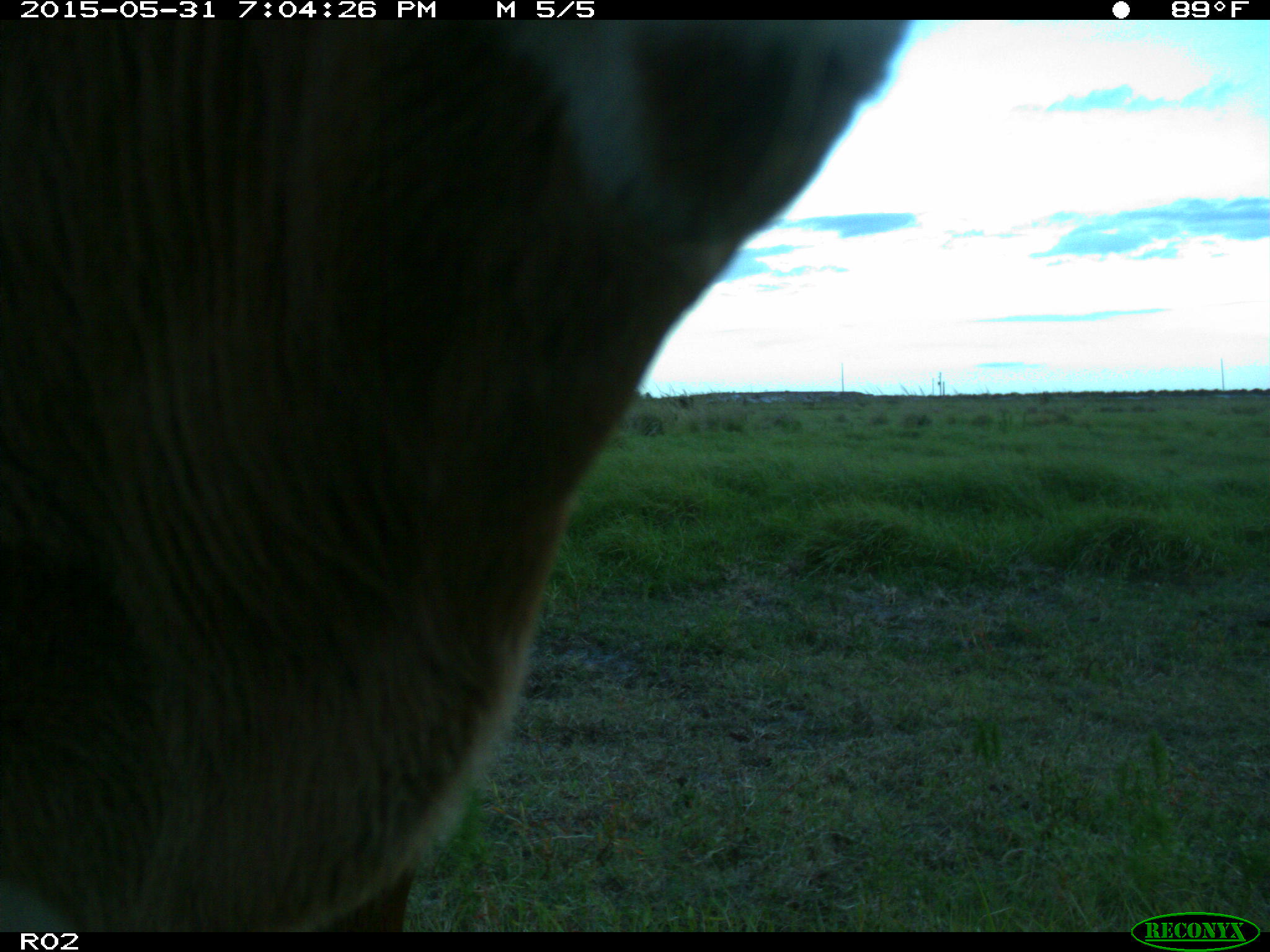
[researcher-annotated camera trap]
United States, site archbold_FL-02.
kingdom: Animalia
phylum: Chordata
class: Mammalia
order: Artiodactyla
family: Bovidae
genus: Bos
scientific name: Bos taurus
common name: domestic cow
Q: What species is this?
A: Bos taurus (domestic cow).